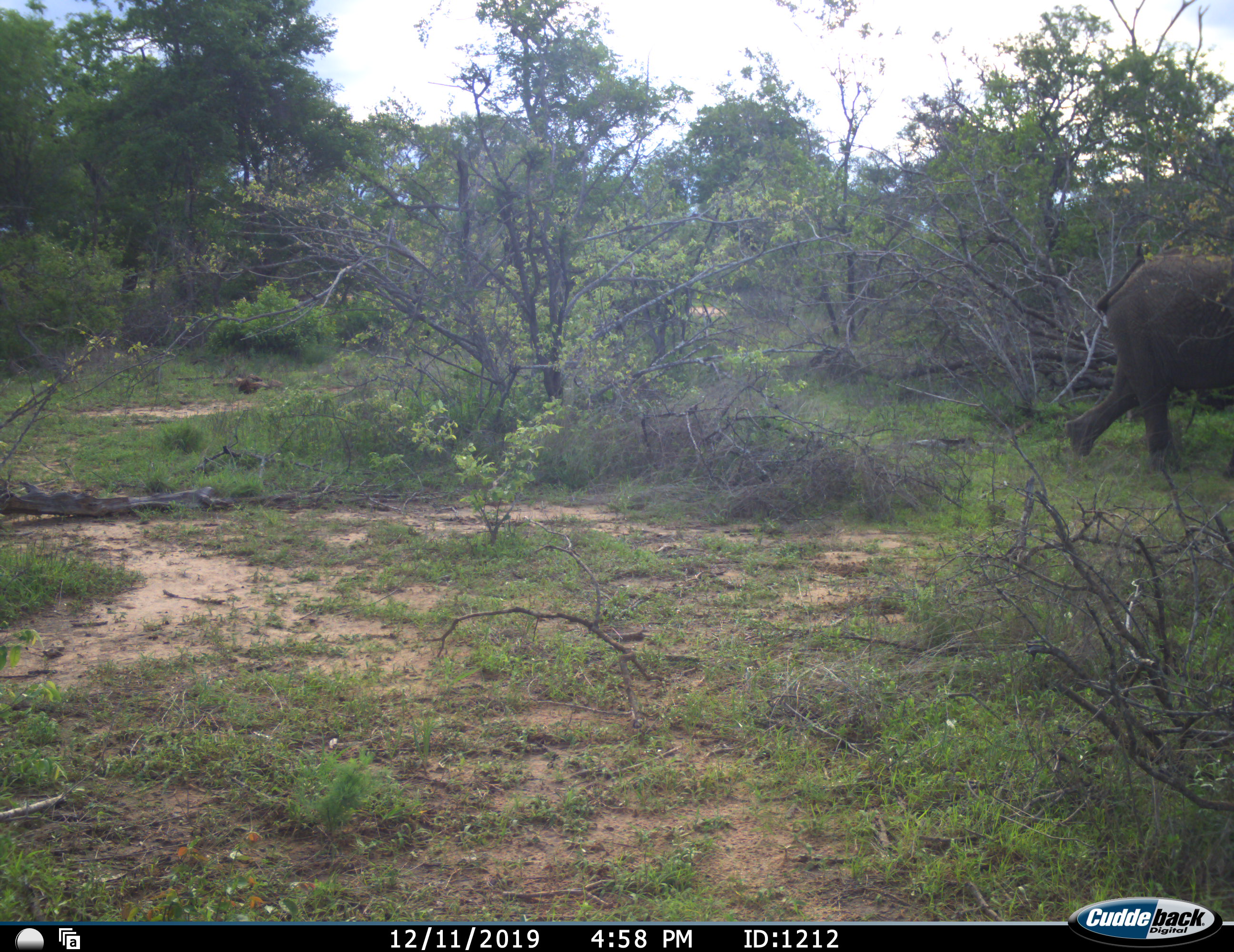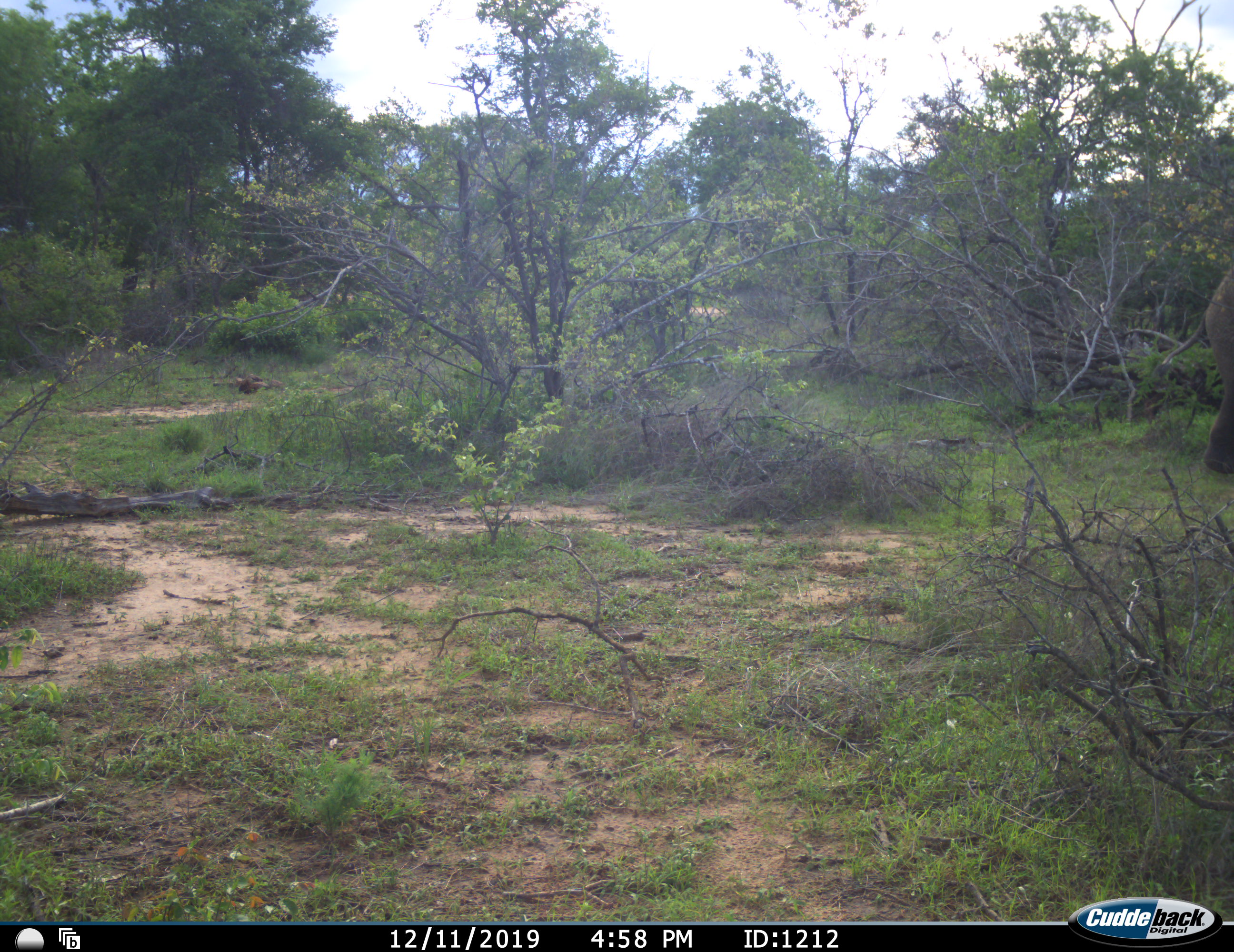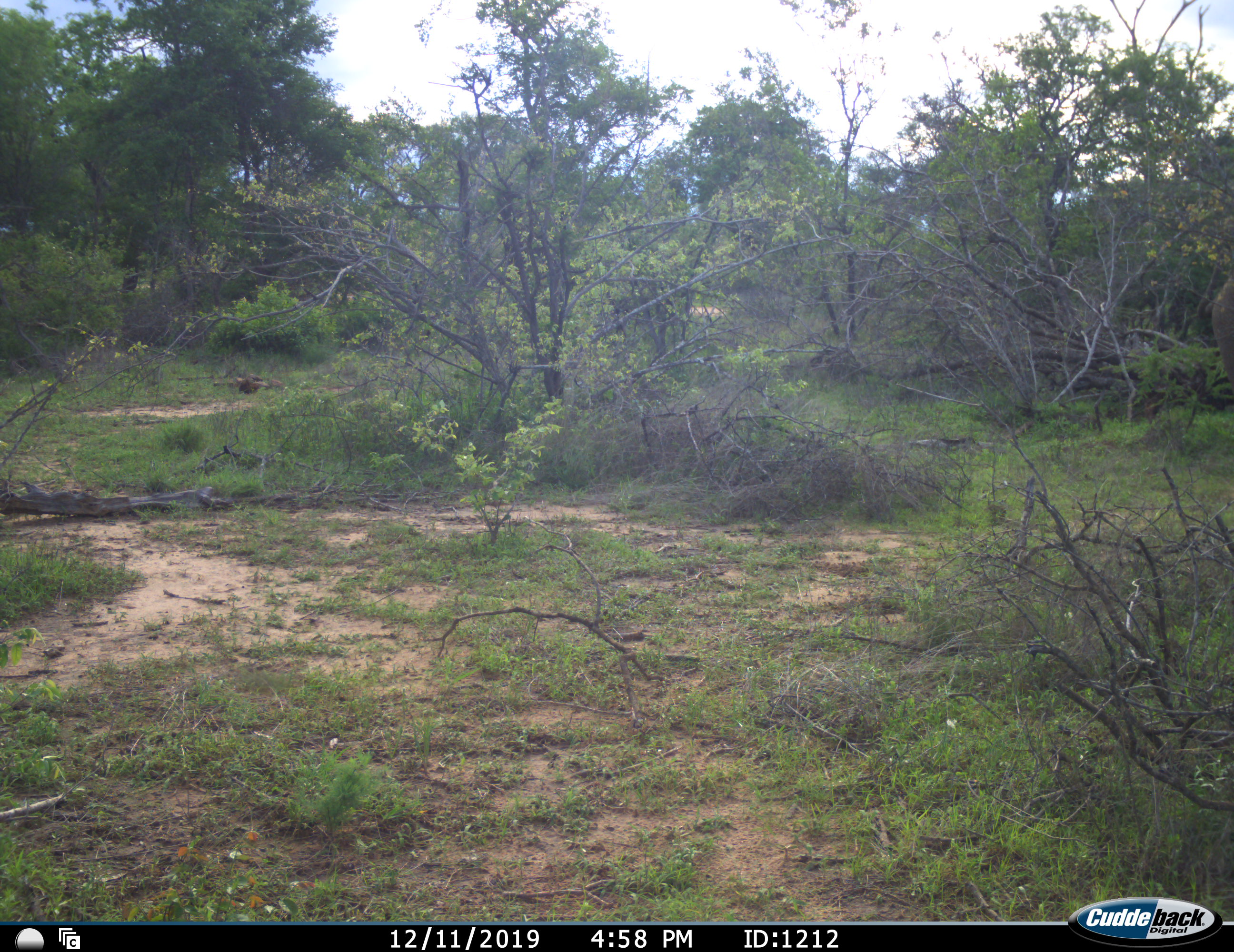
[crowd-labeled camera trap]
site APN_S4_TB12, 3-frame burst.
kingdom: Animalia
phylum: Chordata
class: Mammalia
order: Proboscidea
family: Elephantidae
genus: Loxodonta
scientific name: Loxodonta africana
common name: african bush elephant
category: elephant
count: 1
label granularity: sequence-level